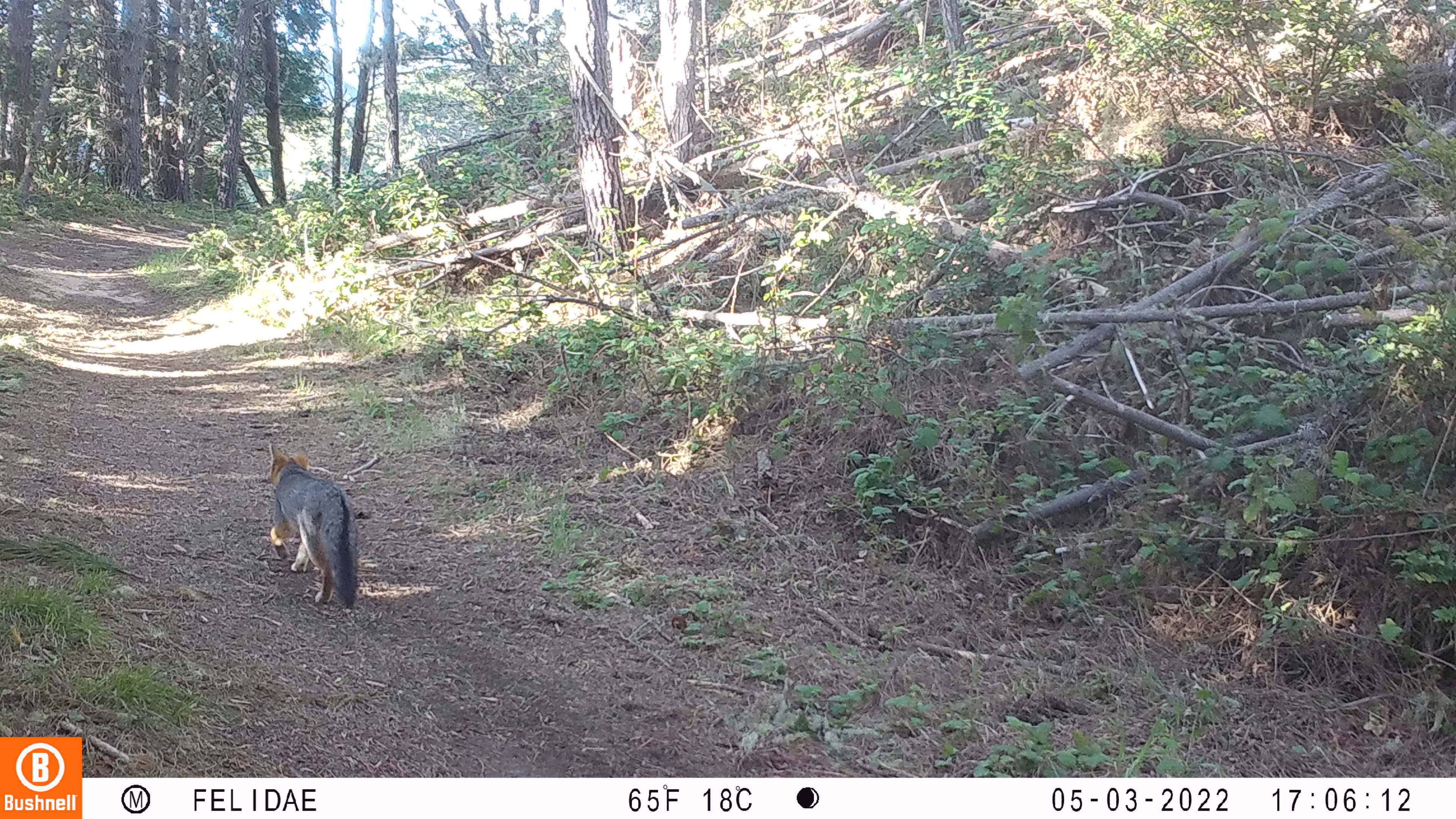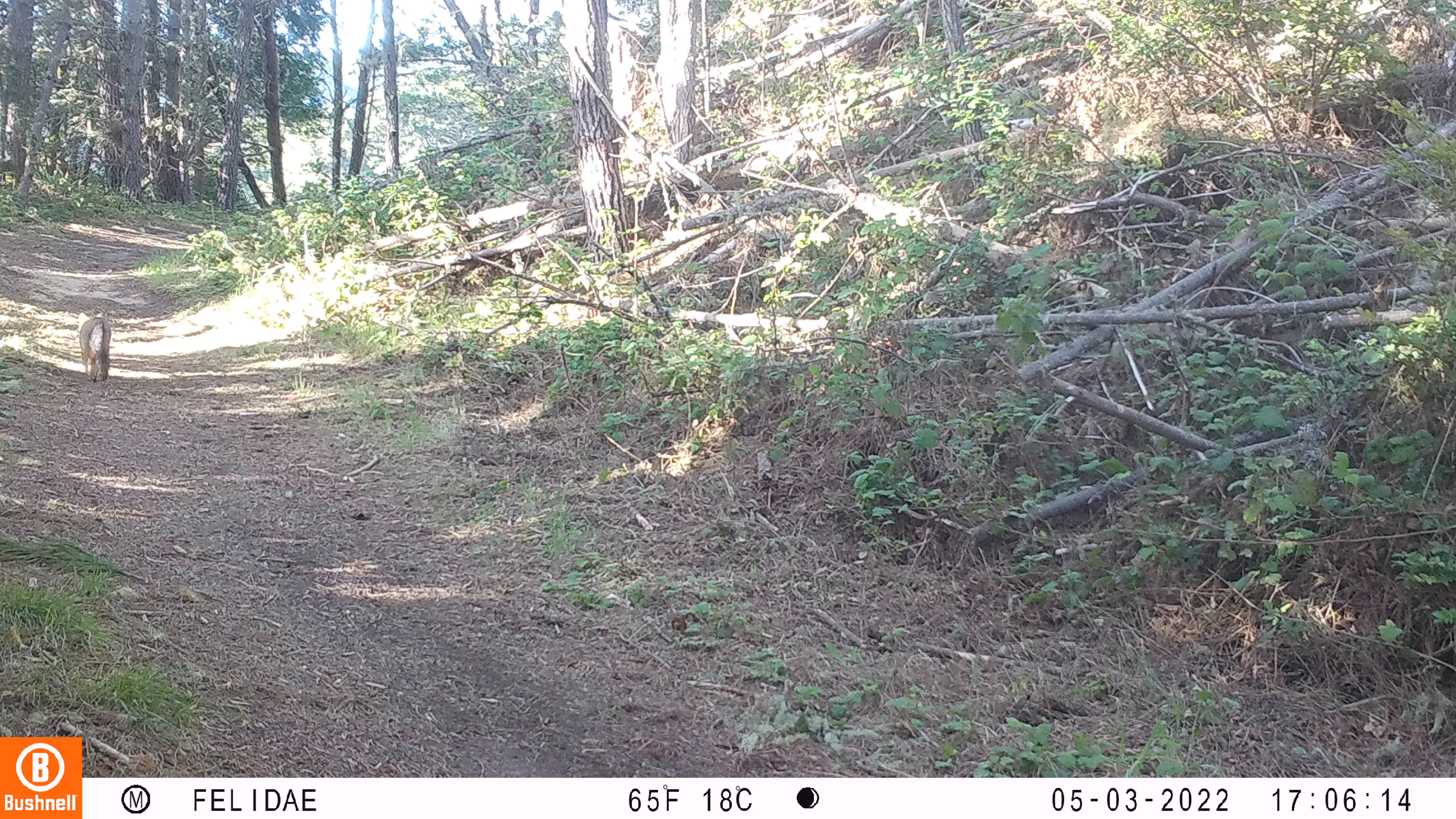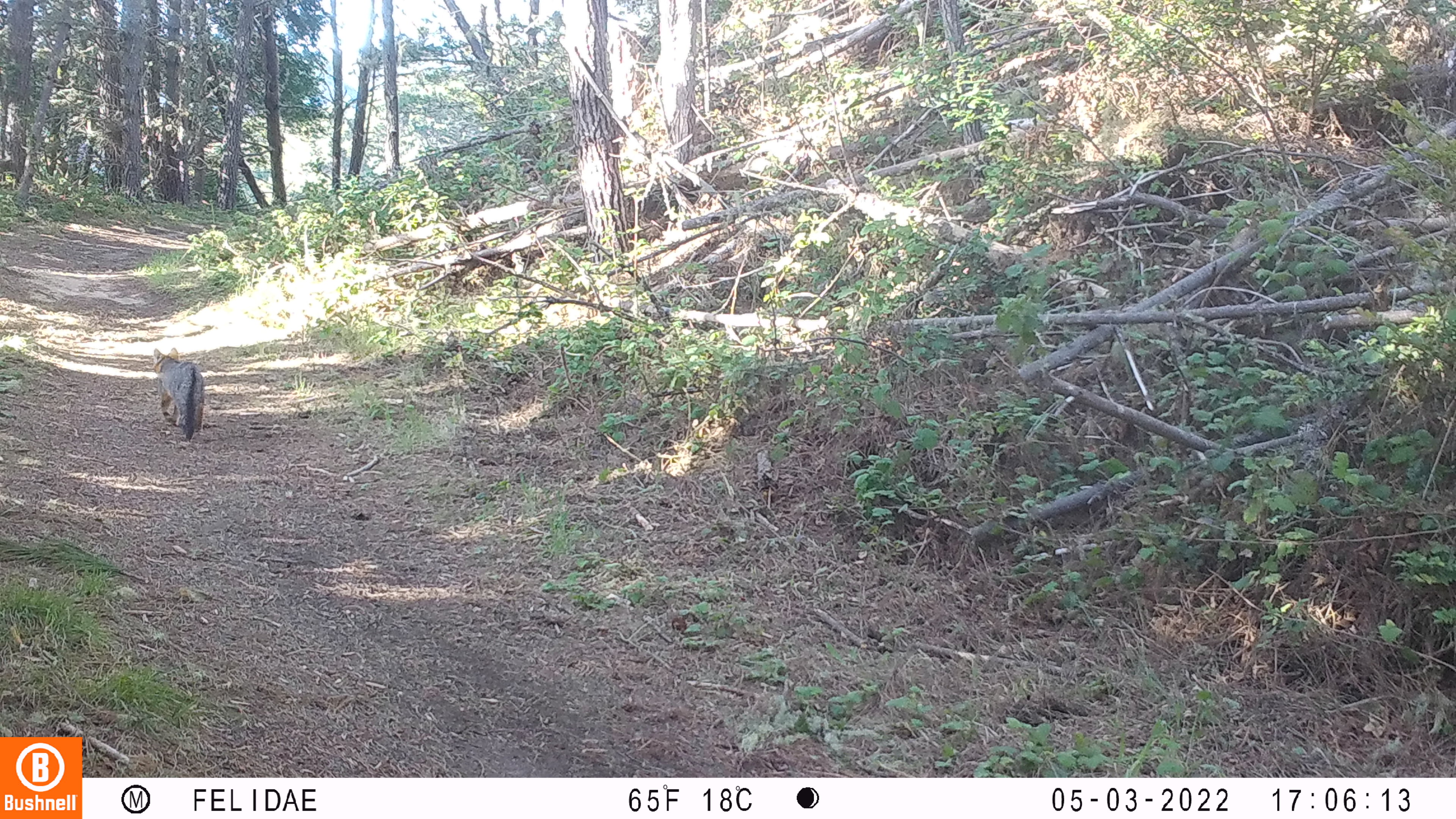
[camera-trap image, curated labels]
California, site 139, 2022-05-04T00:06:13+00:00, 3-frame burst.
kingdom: Animalia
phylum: Chordata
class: Mammalia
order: Carnivora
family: Canidae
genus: Urocyon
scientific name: Urocyon cinereoargenteus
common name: gray fox